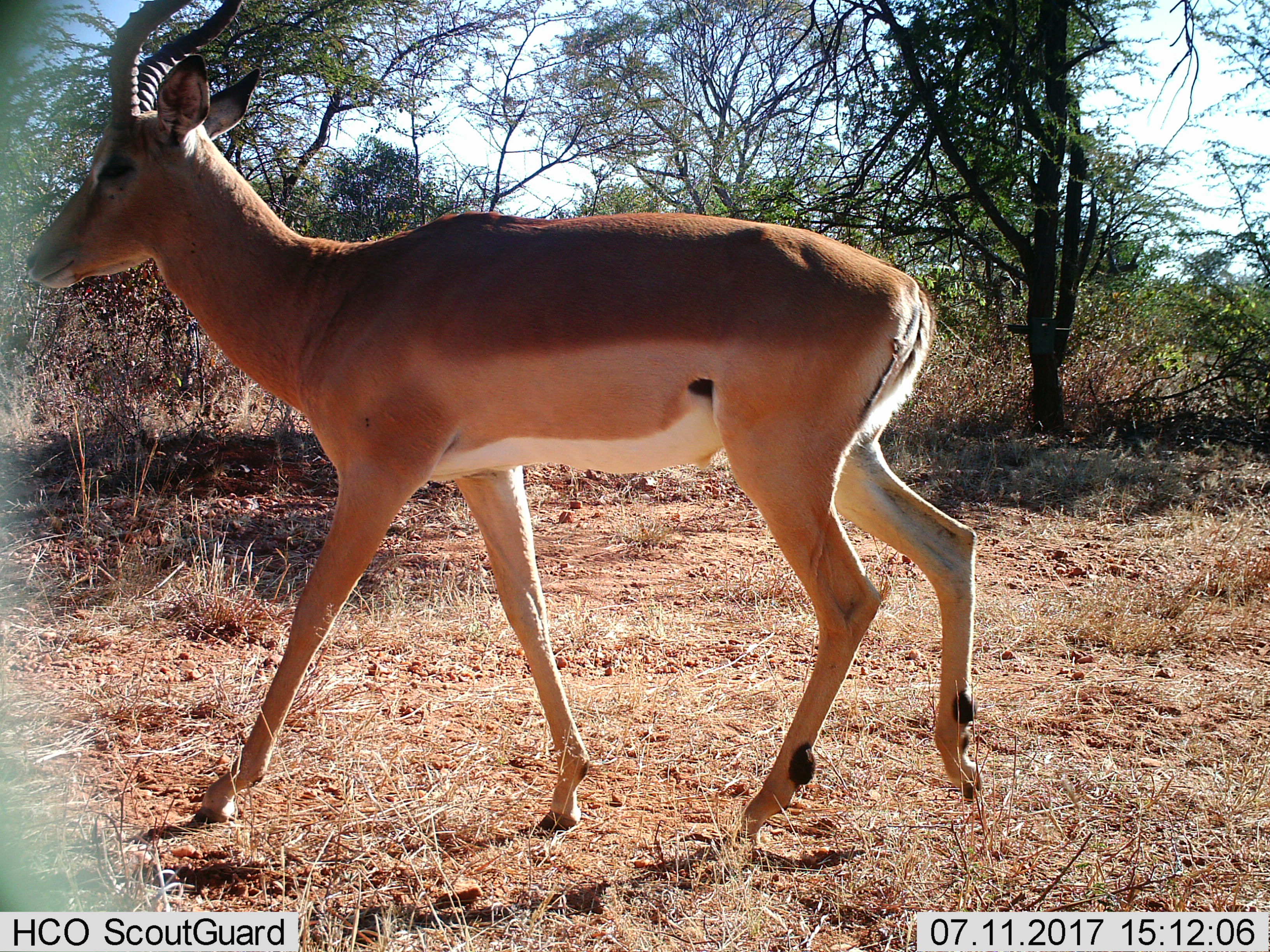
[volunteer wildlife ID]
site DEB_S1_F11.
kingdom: Animalia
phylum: Chordata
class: Mammalia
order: Artiodactyla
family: Bovidae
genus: Aepyceros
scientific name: Aepyceros melampus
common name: impala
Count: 1.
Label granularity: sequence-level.